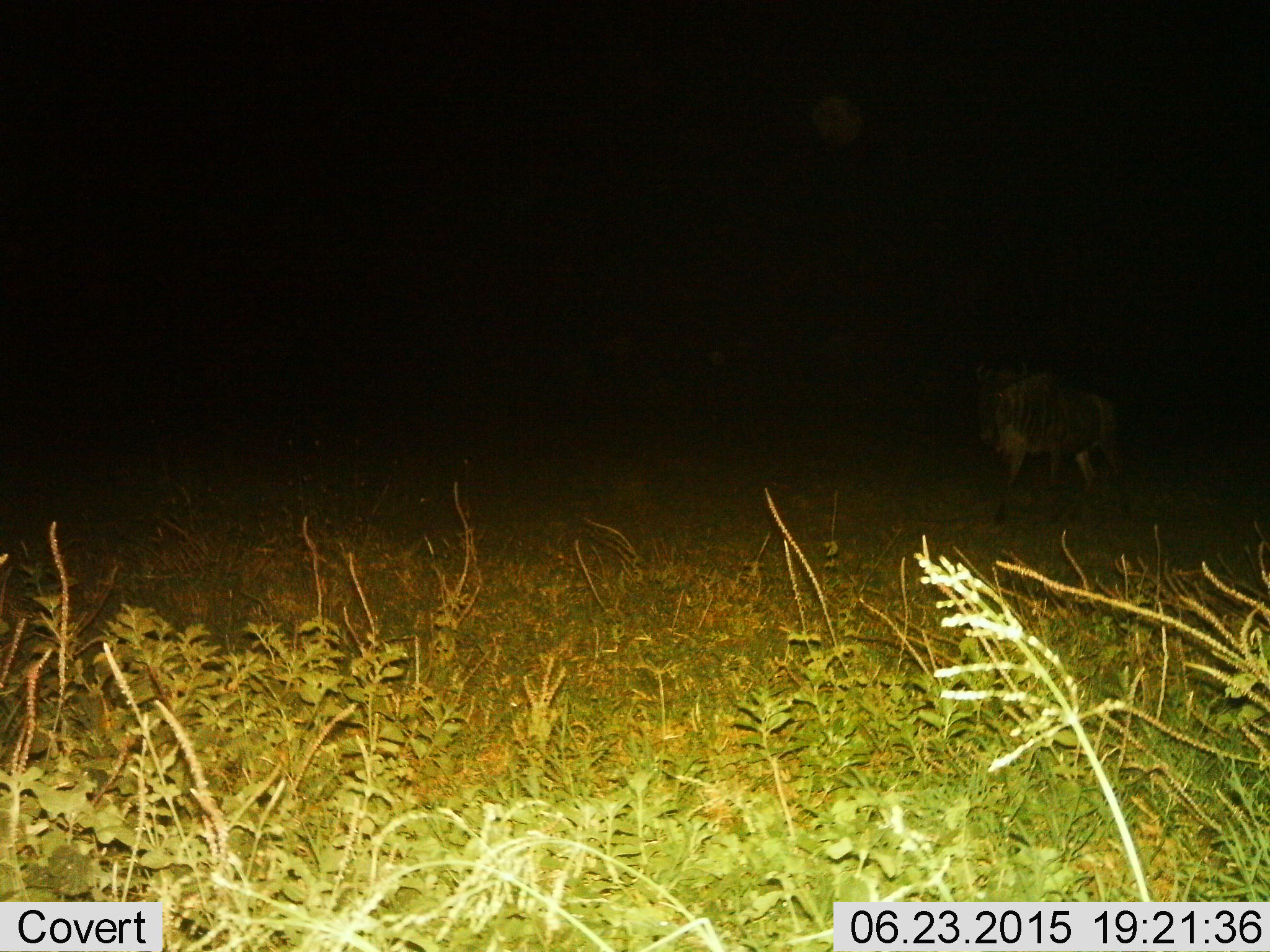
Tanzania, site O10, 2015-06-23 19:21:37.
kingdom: Animalia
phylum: Chordata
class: Mammalia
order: Artiodactyla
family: Bovidae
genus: Connochaetes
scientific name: Connochaetes taurinus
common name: blue wildebeest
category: wildebeest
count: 1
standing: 30%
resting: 0%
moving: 70%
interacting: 0%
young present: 0%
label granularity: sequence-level